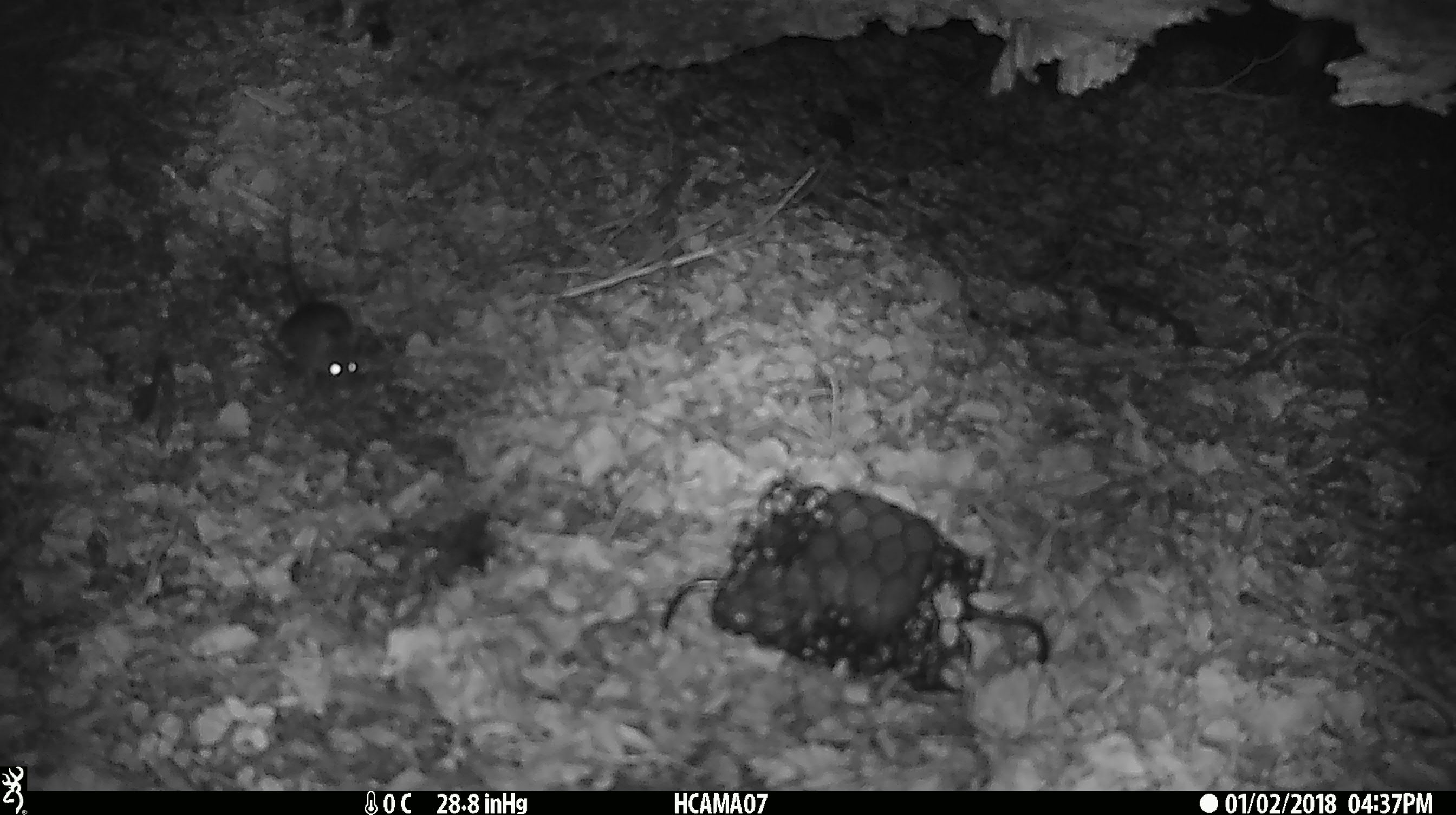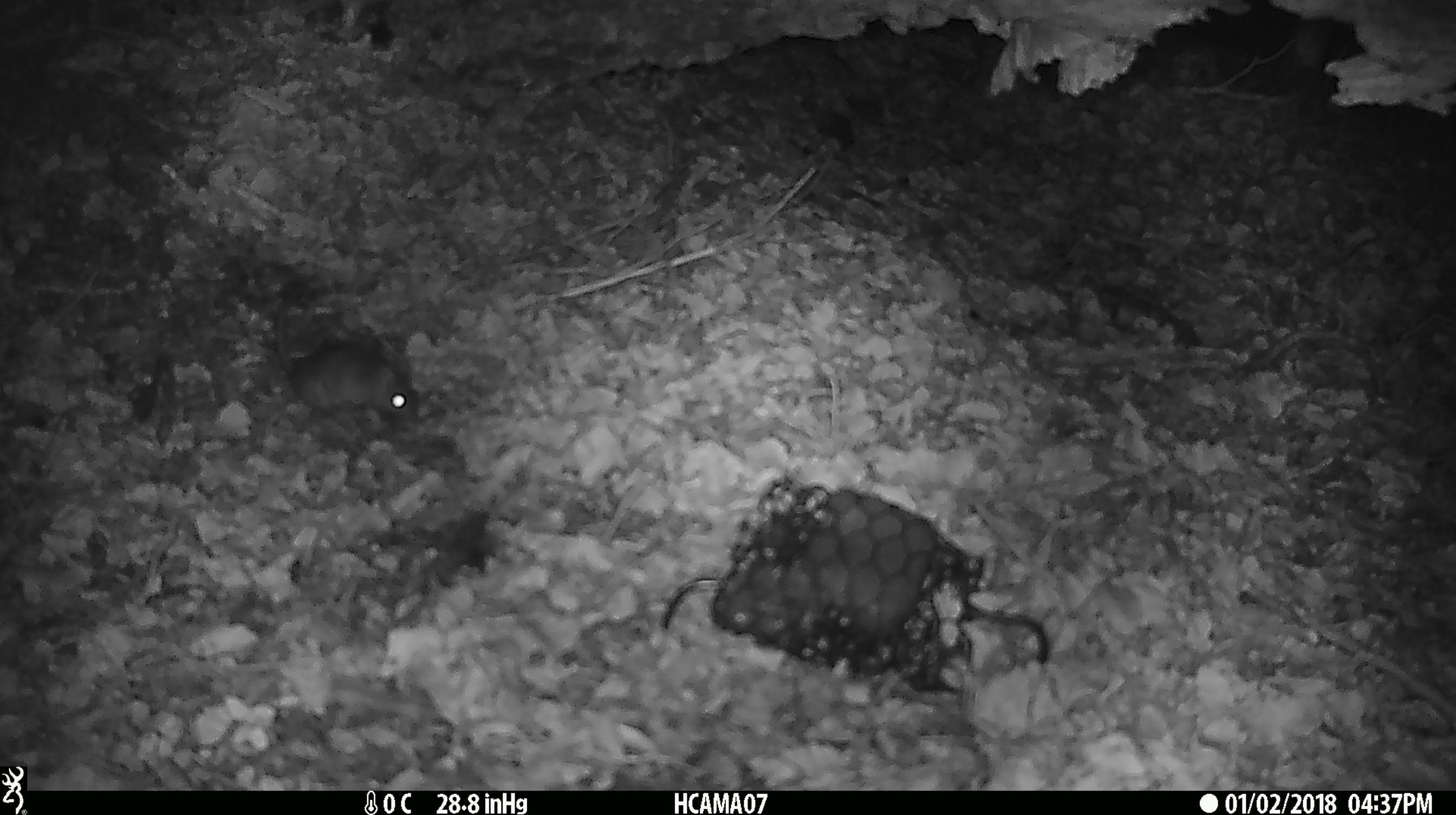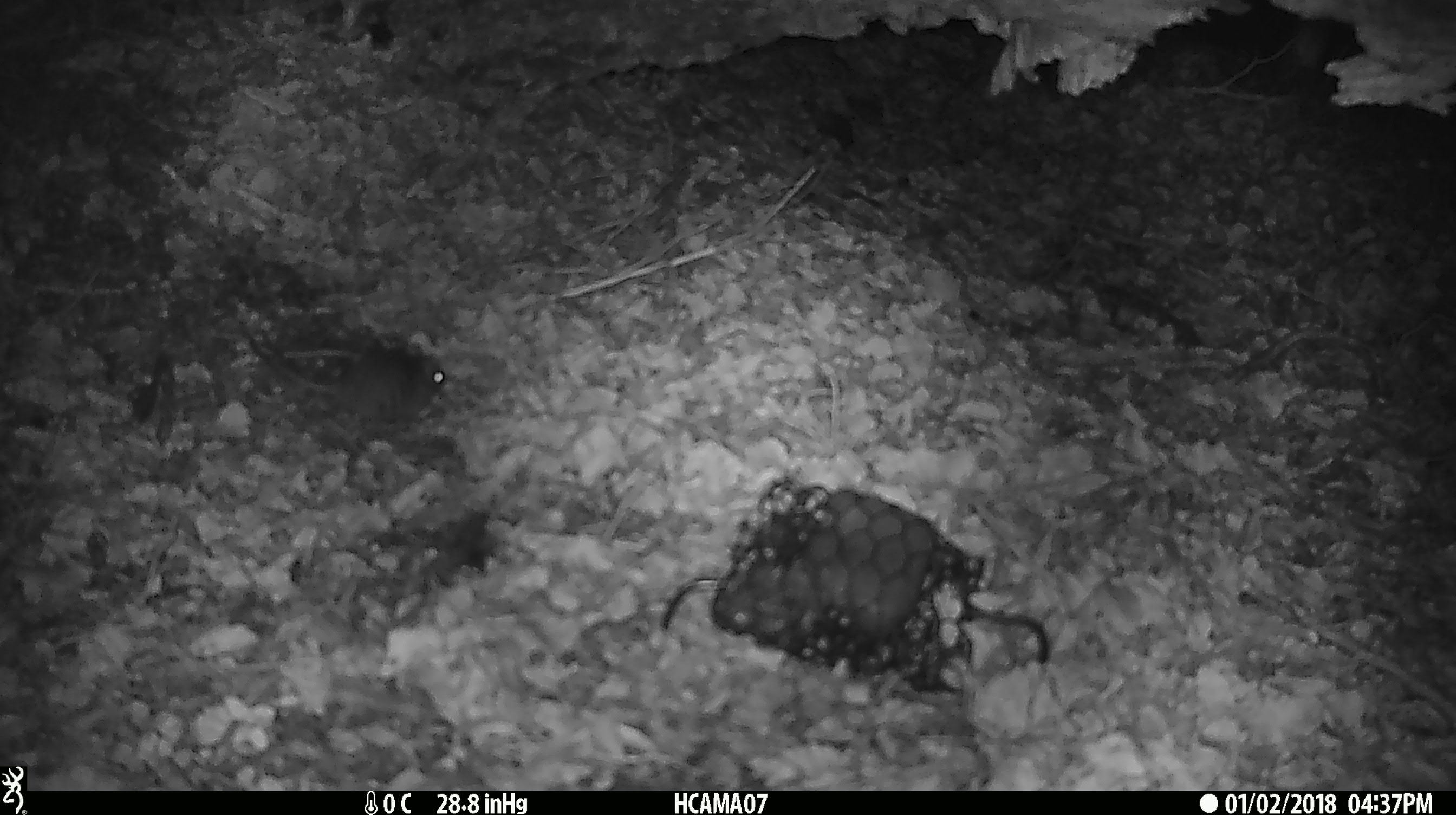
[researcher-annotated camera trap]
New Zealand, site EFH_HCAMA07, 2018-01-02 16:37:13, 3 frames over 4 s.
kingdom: Animalia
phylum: Chordata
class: Mammalia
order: Rodentia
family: Muridae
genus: Mus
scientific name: Mus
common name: mouse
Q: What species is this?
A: Mouse (Mus).